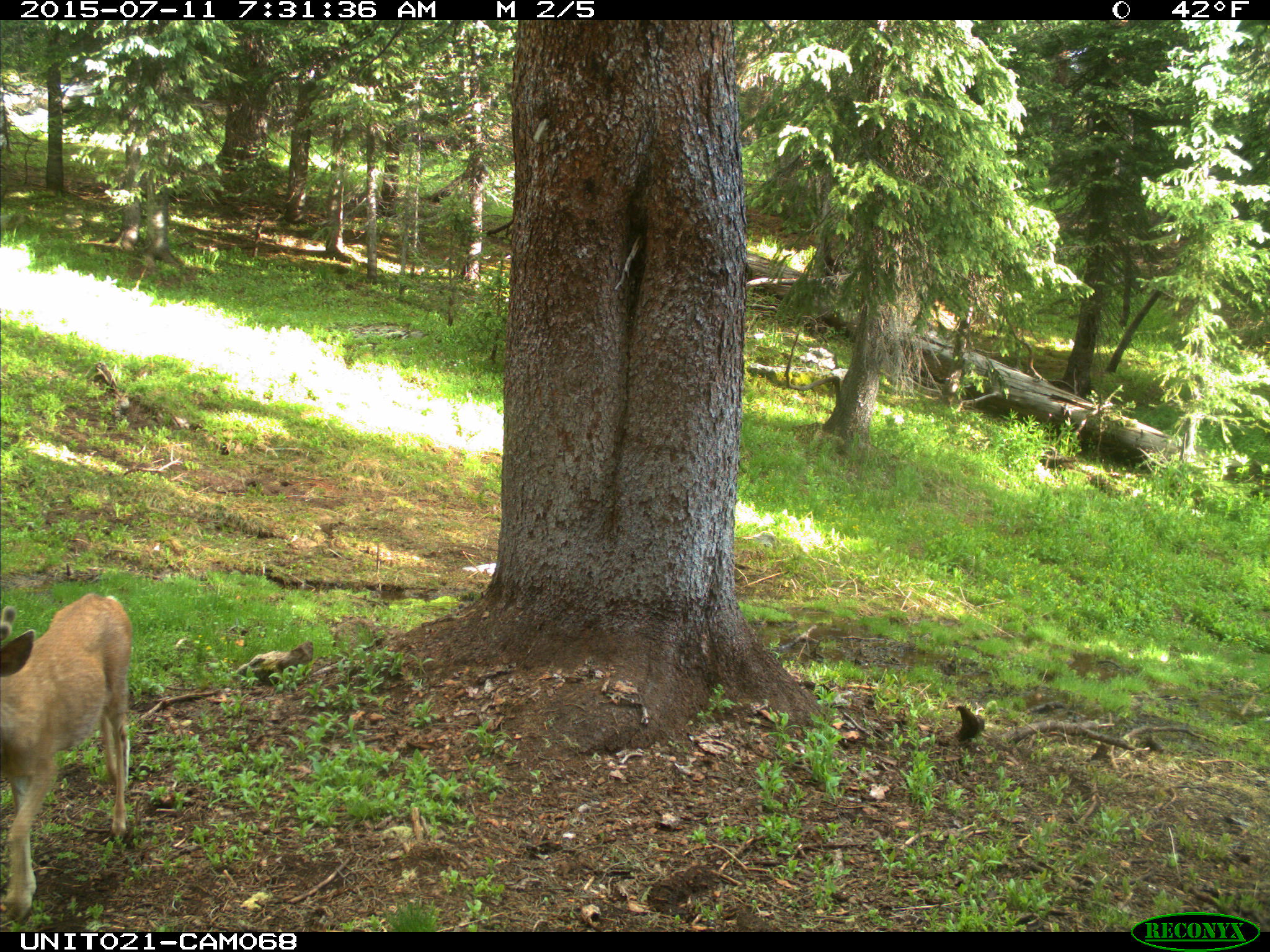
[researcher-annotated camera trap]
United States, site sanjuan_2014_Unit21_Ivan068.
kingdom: Animalia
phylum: Chordata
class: Mammalia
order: Artiodactyla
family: Cervidae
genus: Odocoileus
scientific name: Odocoileus hemionus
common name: mule deer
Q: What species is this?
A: Odocoileus hemionus (mule deer).